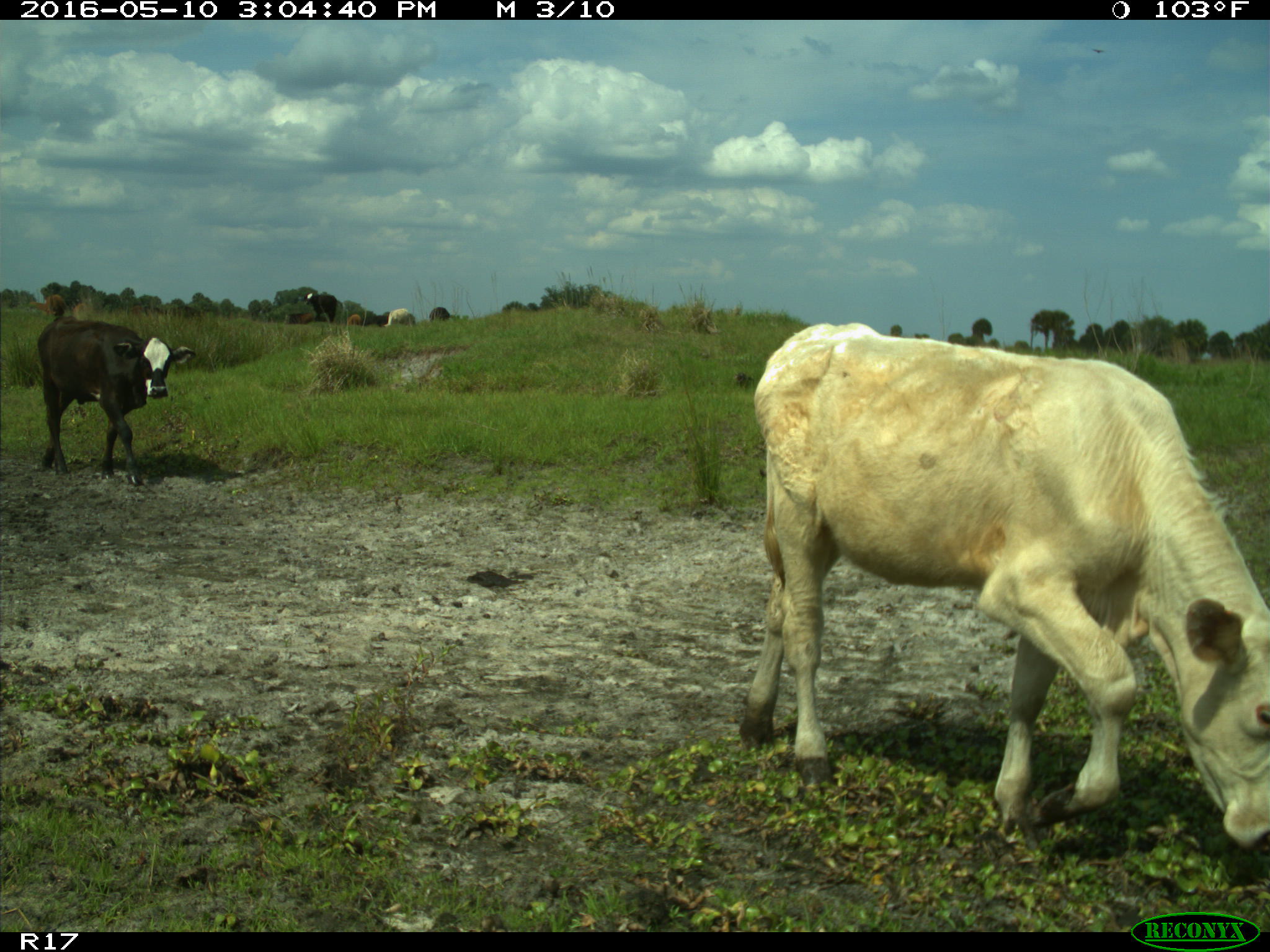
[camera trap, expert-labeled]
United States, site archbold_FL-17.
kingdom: Animalia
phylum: Chordata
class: Mammalia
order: Artiodactyla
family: Bovidae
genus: Bos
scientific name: Bos taurus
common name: domestic cow